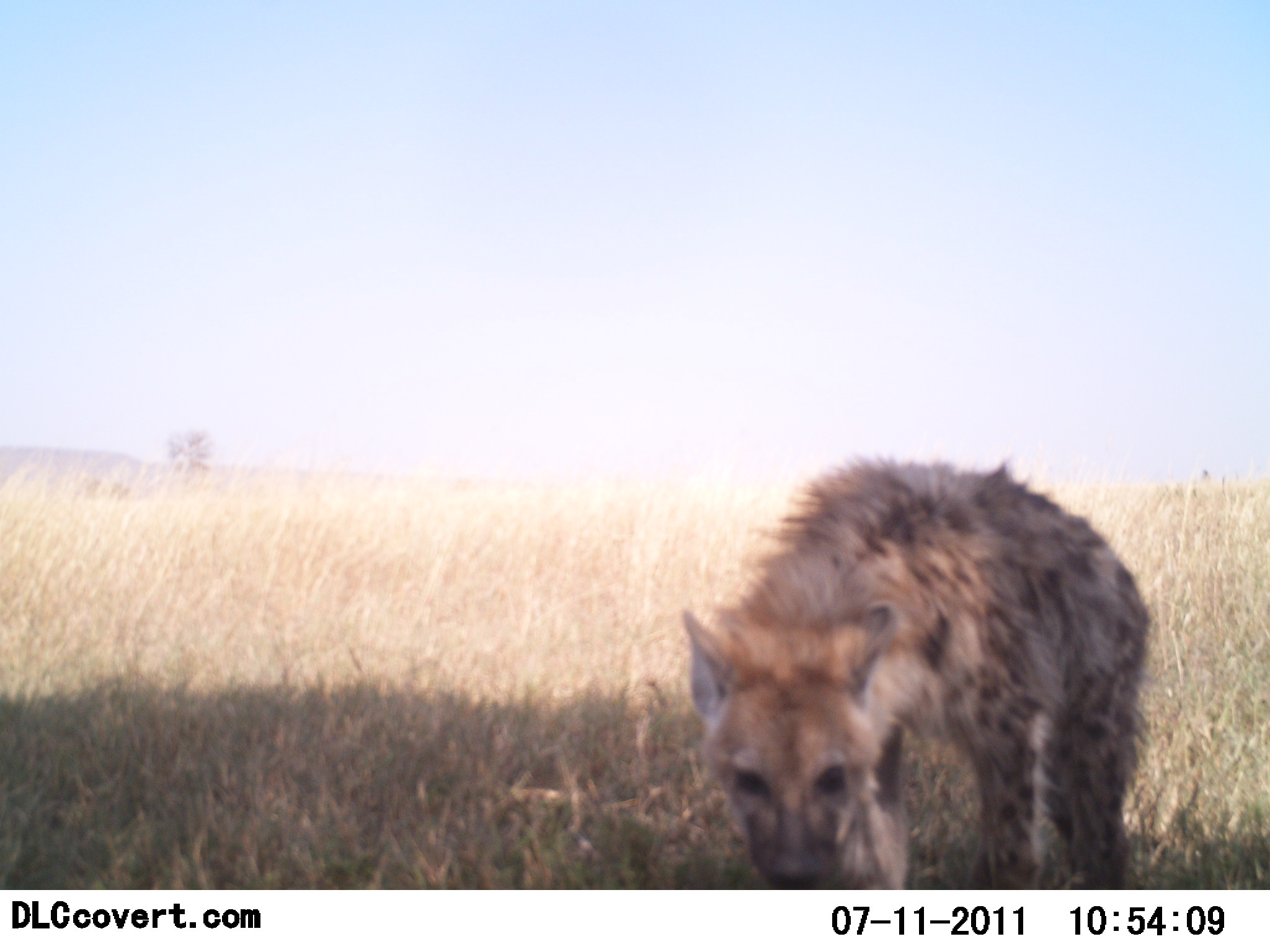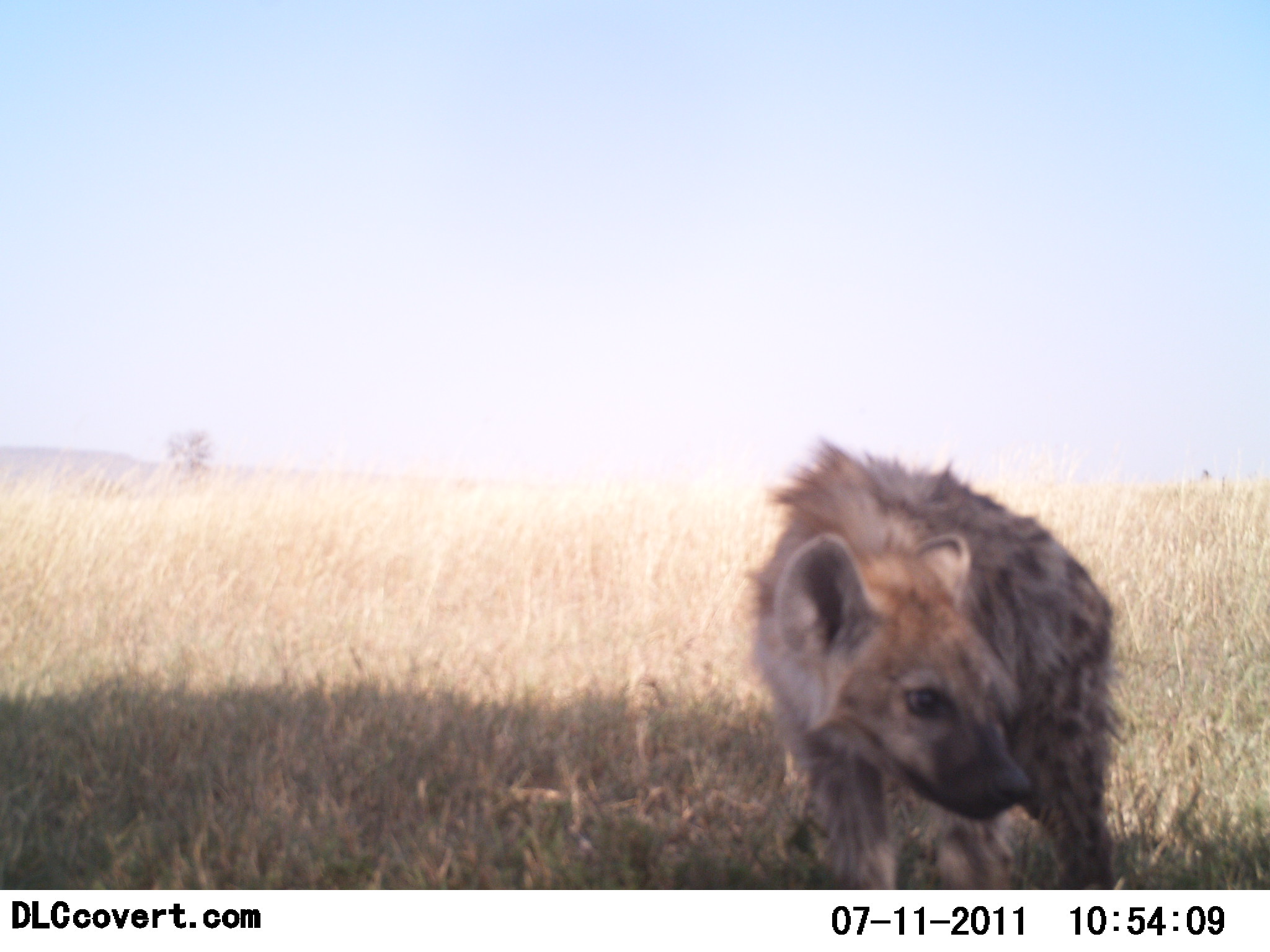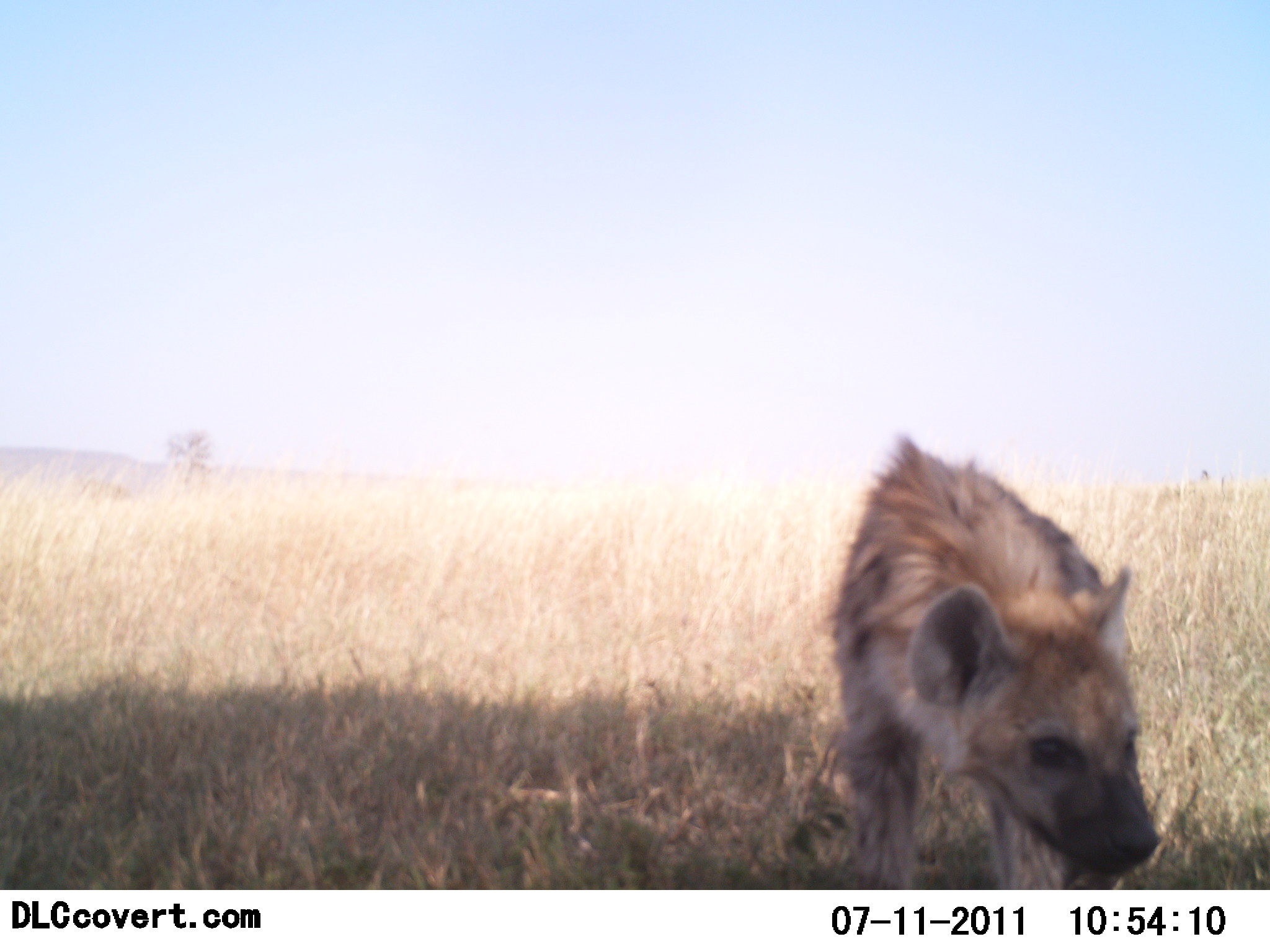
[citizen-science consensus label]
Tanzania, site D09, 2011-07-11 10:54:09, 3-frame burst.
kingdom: Animalia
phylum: Chordata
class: Mammalia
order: Carnivora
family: Hyaenidae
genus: Crocuta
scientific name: Crocuta crocuta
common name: spotted hyena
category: hyenaspotted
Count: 1.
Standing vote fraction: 54%.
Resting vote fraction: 0%.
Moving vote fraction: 54%.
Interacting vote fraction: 8%.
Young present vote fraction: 0%.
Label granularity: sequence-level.